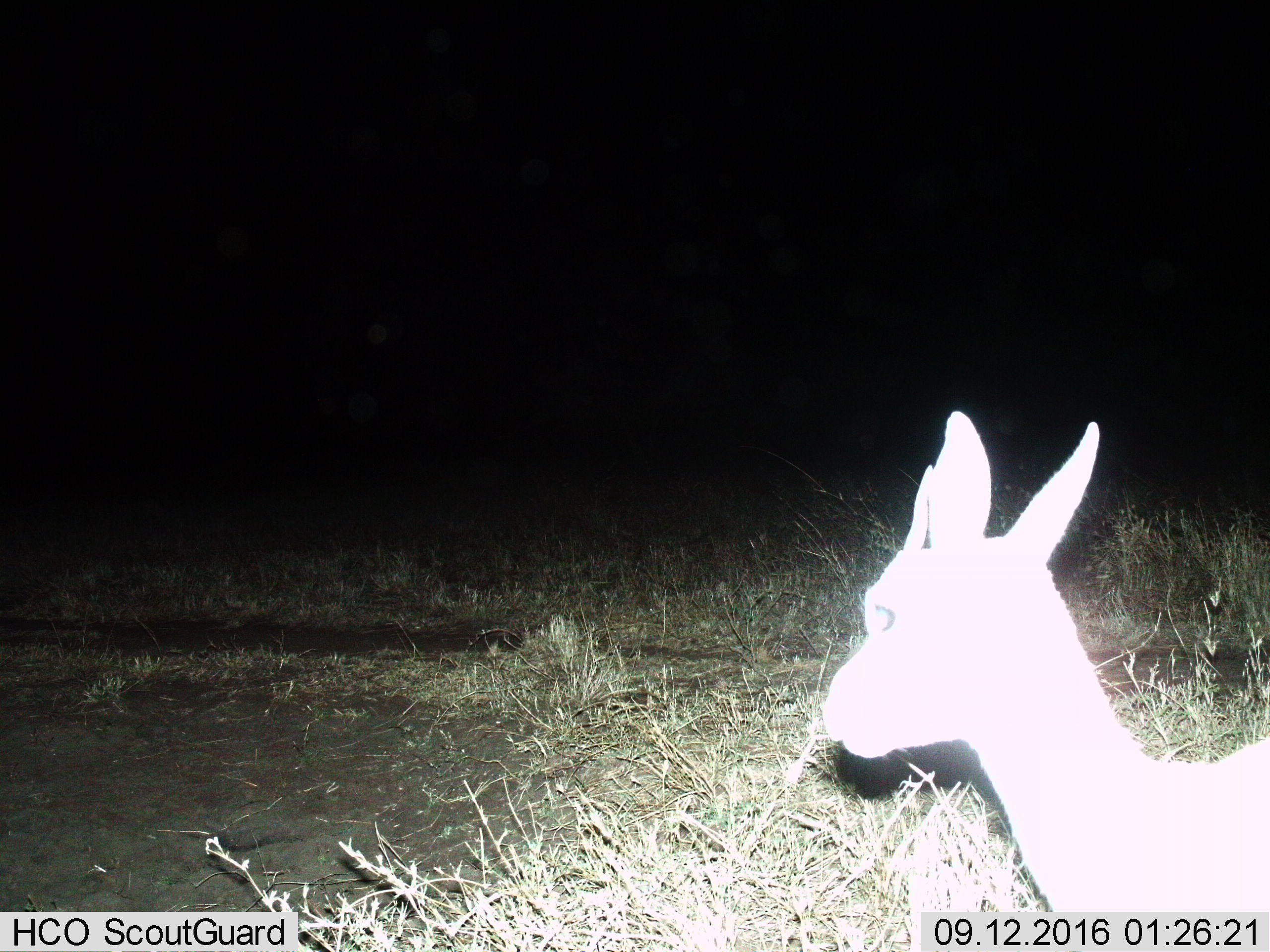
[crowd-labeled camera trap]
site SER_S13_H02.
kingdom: Animalia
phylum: Chordata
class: Mammalia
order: Artiodactyla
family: Bovidae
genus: Eudorcas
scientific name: Eudorcas thomsonii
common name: thomson's gazelle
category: gazellethomsons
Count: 1.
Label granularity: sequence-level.